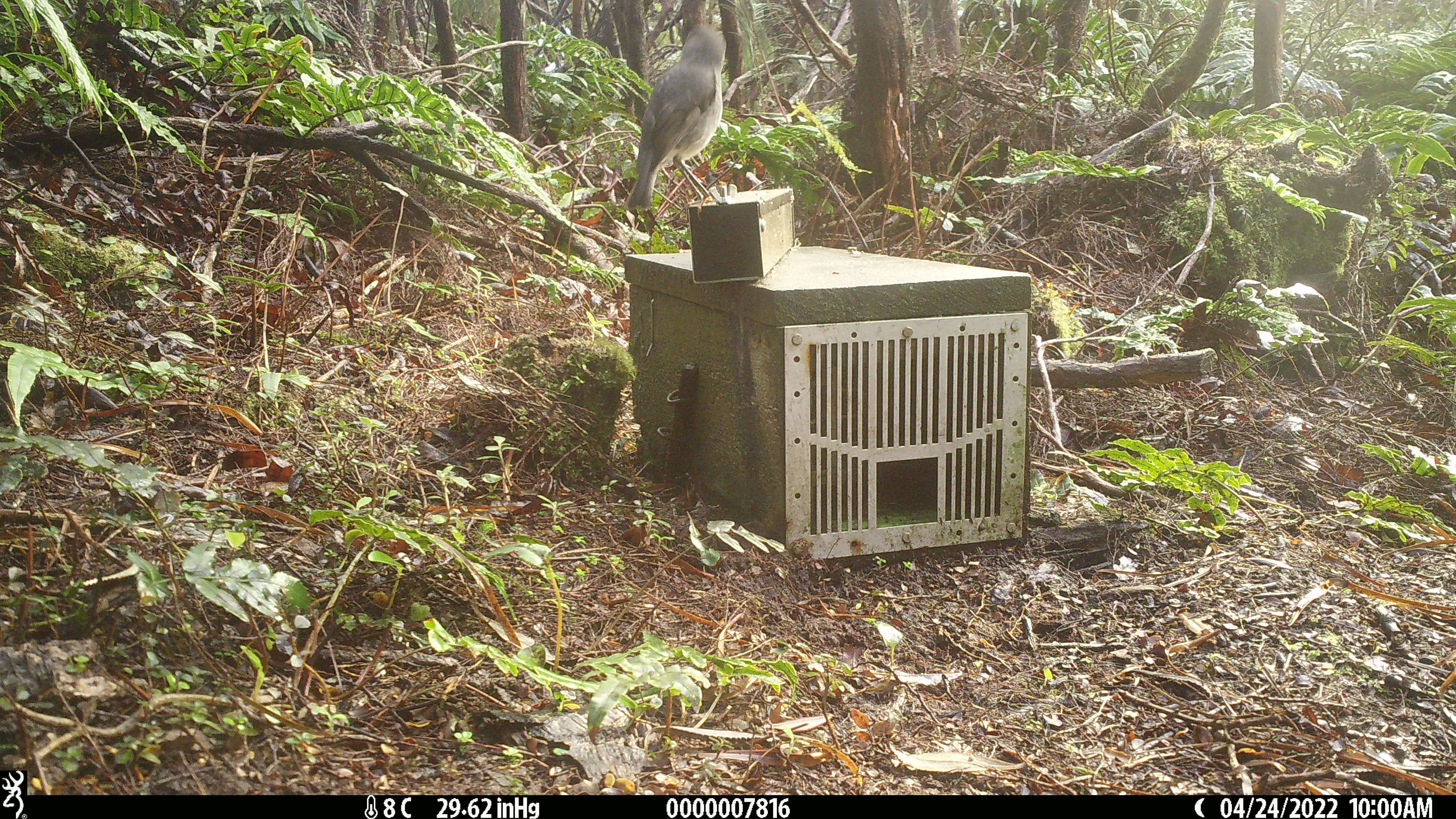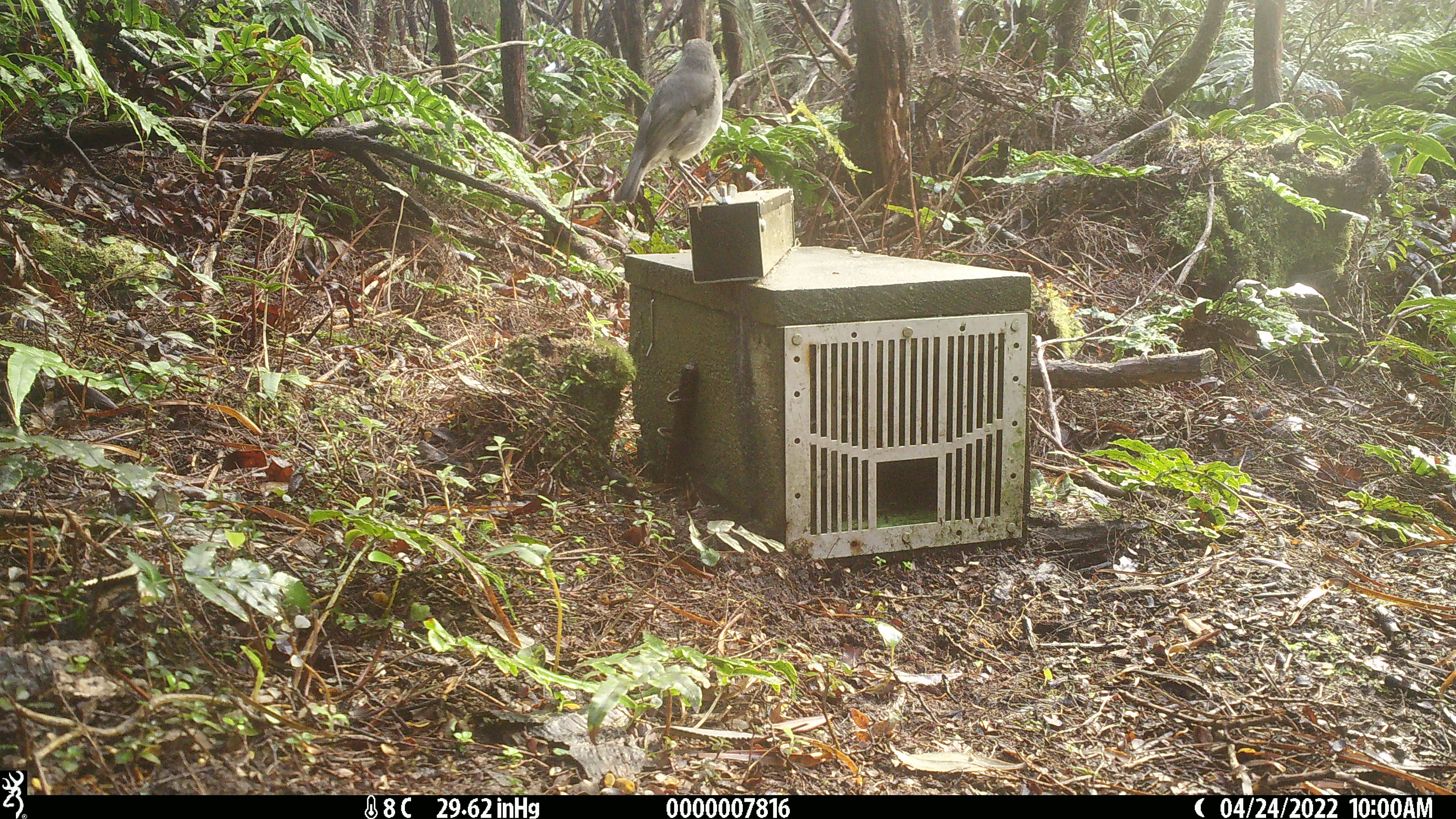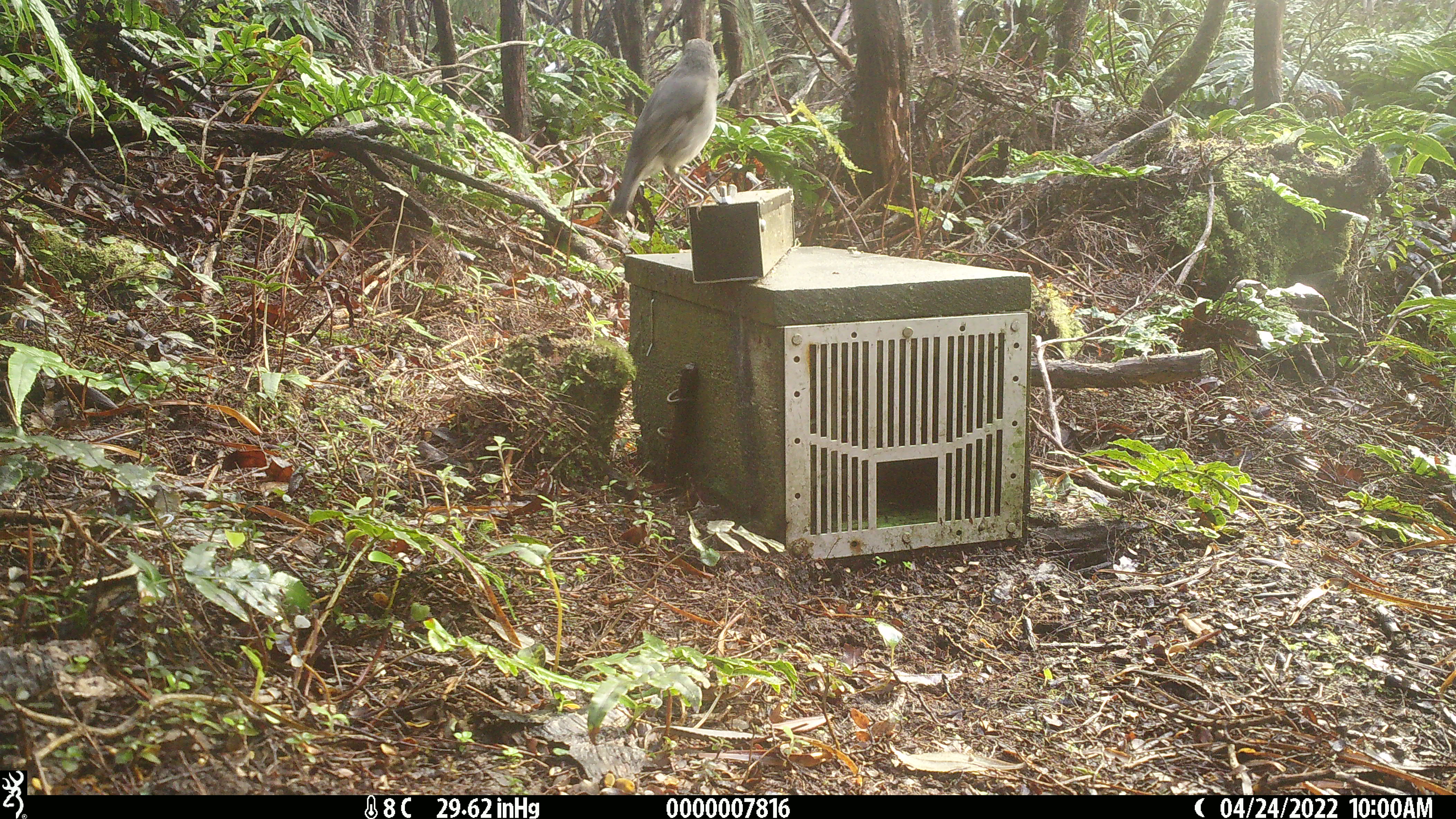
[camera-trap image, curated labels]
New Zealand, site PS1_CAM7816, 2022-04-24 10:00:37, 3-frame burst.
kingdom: Animalia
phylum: Chordata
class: Aves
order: Passeriformes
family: Petroicidae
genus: Petroica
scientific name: Petroica australis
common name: new zealand robin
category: robin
Robin (new zealand robin) (Petroica australis).